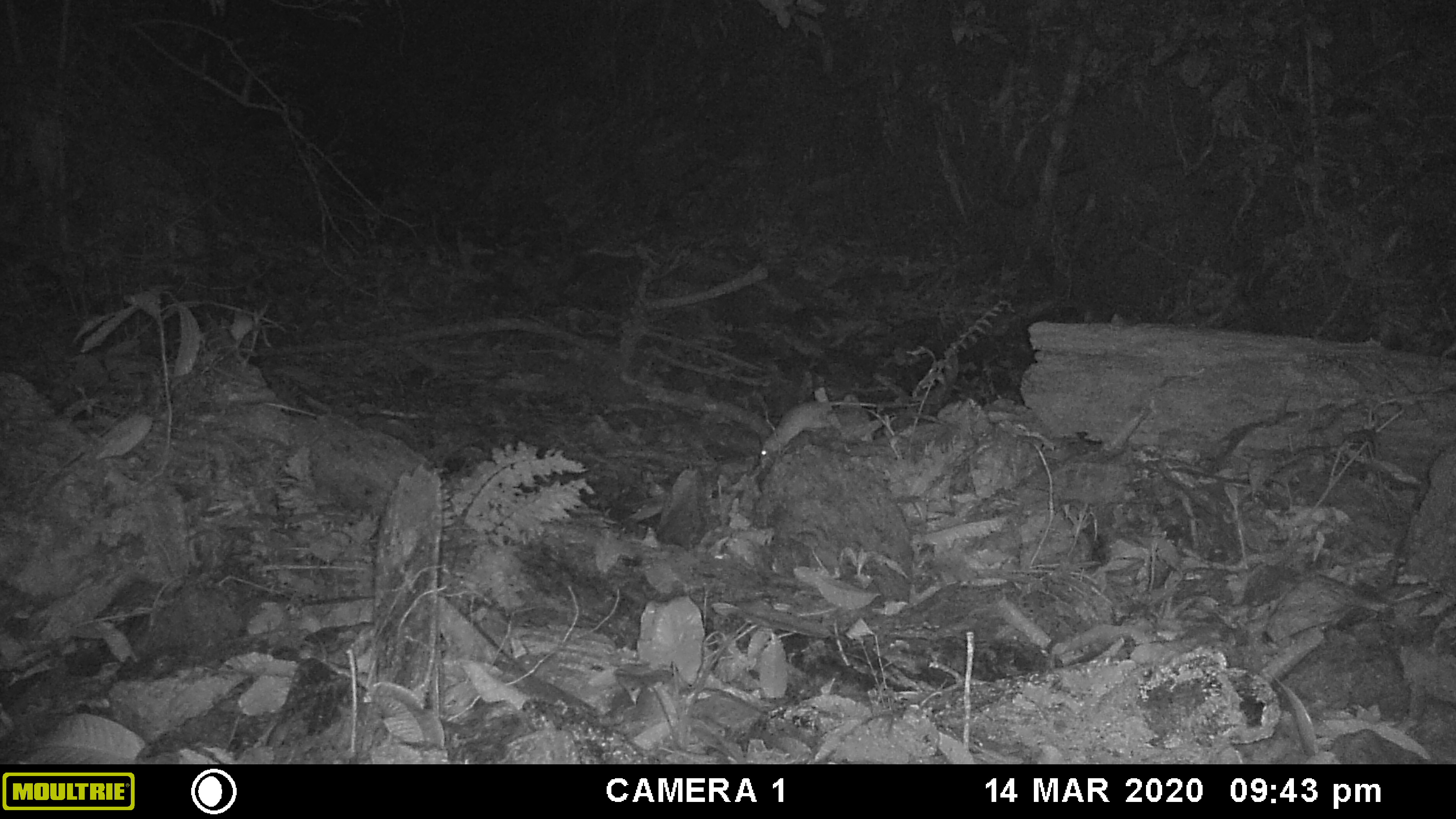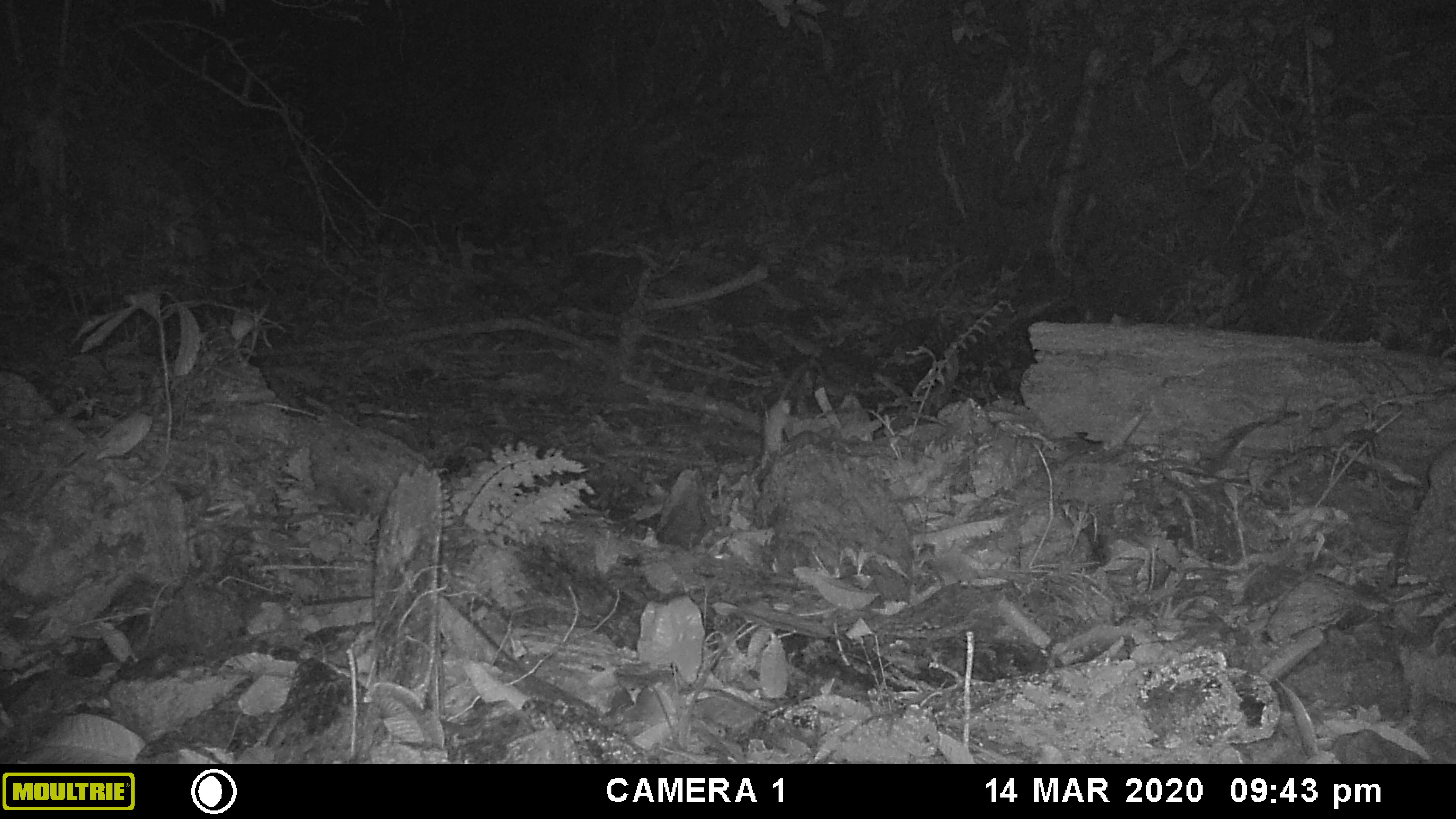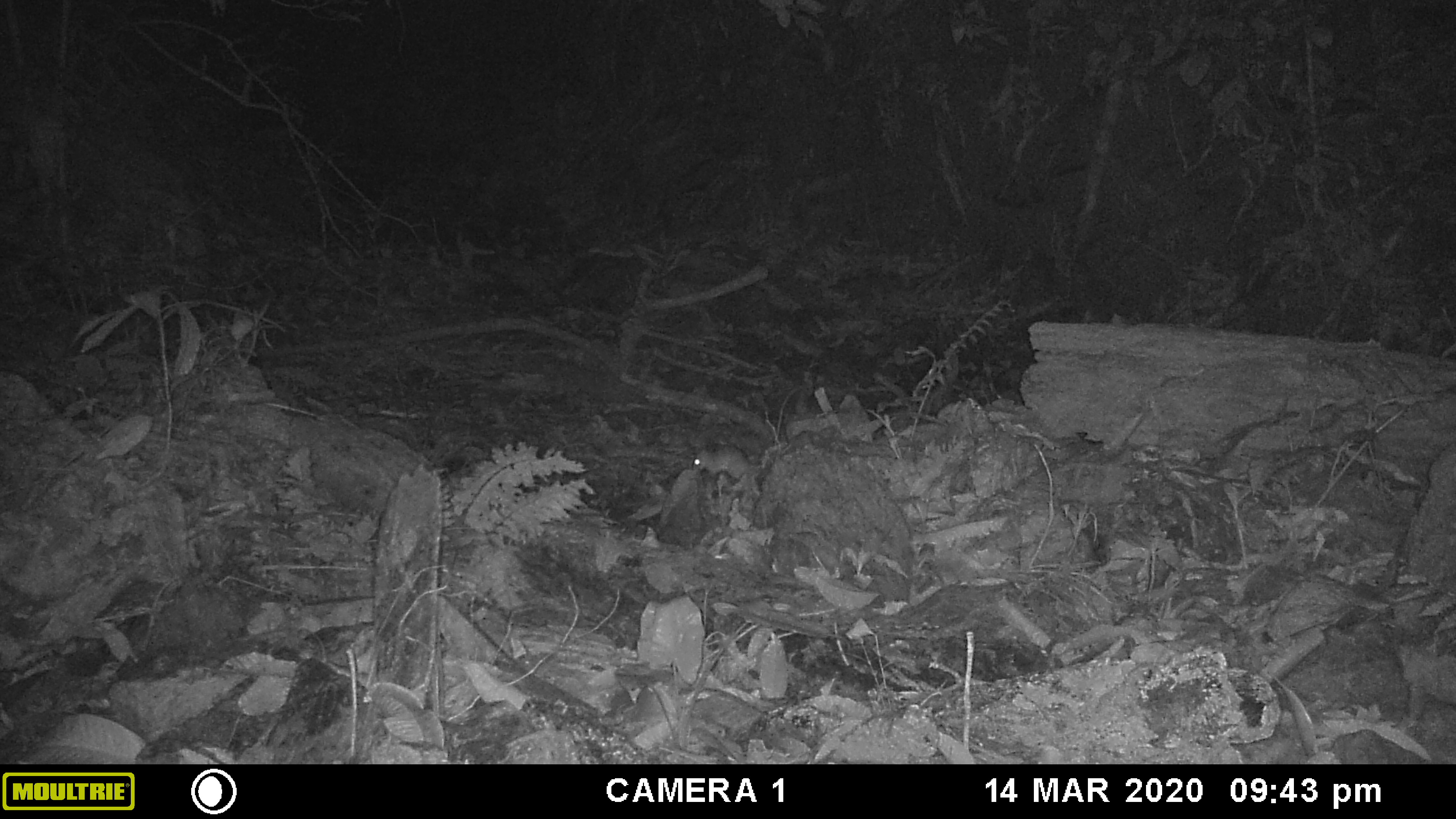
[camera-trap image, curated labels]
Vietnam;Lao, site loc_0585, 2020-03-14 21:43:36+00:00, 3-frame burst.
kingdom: Animalia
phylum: Chordata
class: Mammalia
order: Rodentia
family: Muridae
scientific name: Muridae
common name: old-world mice and rats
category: unidentified murid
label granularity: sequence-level